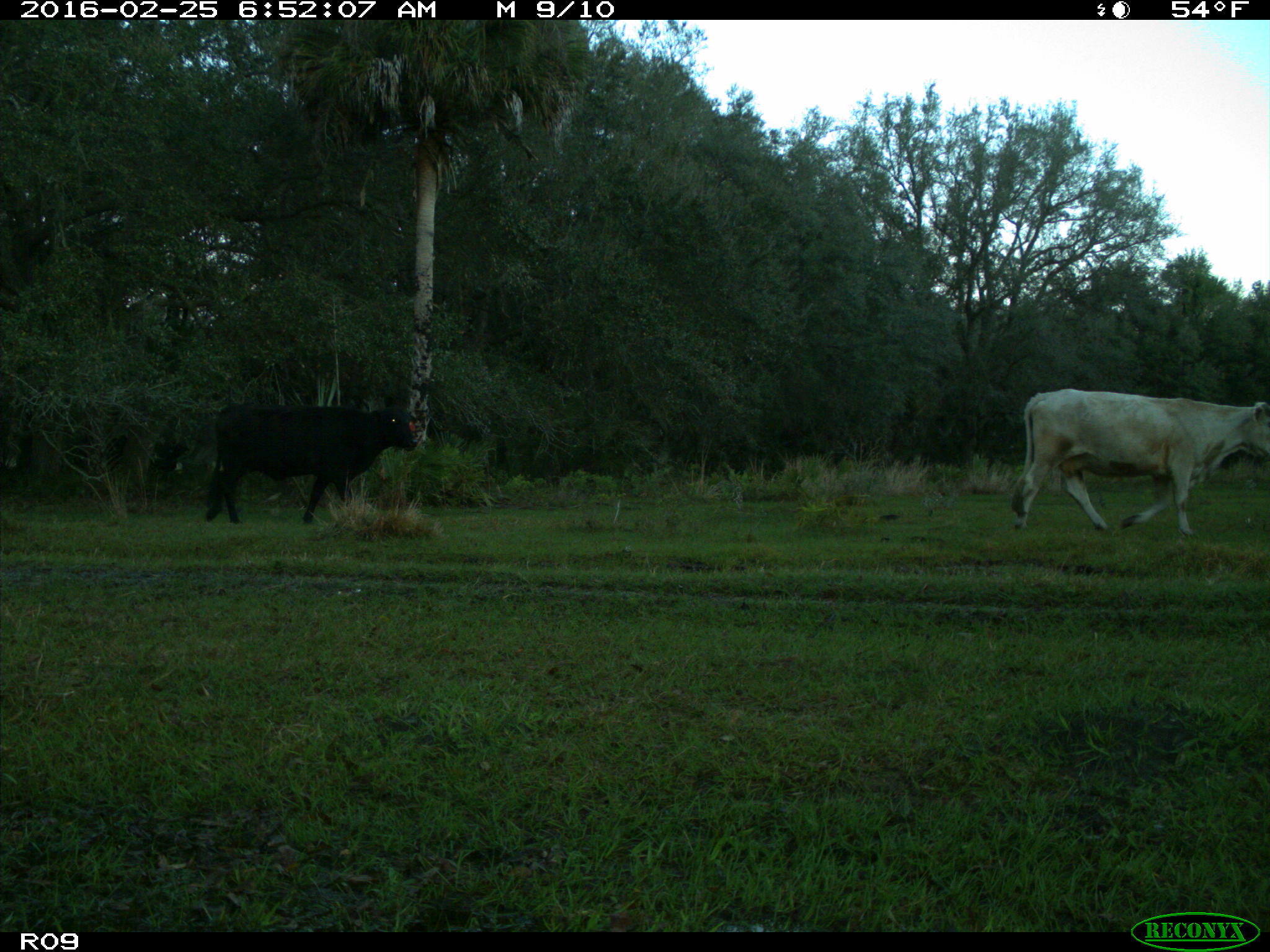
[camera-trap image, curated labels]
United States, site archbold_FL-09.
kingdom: Animalia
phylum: Chordata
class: Mammalia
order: Artiodactyla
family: Bovidae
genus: Bos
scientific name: Bos taurus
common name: domestic cow